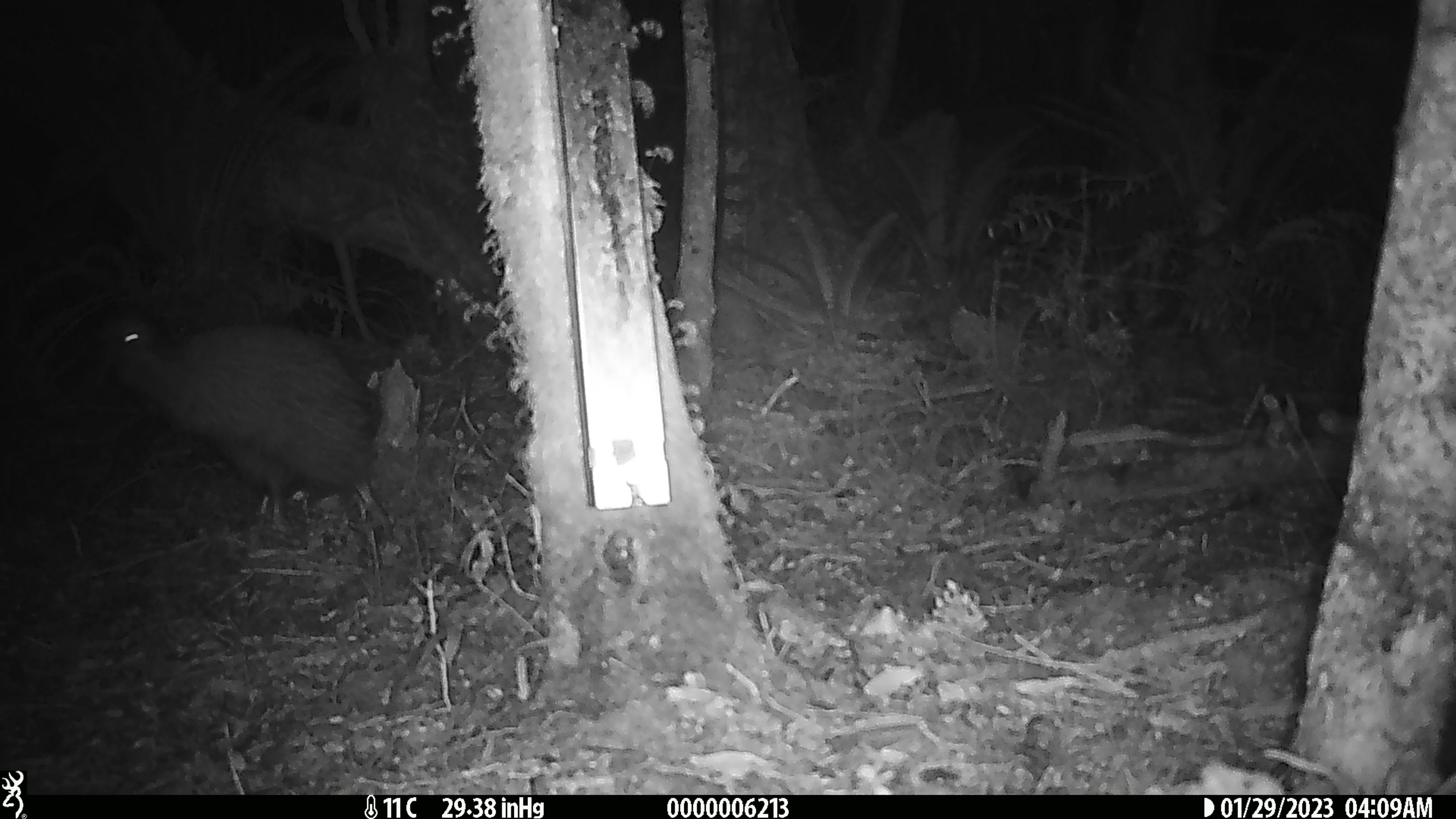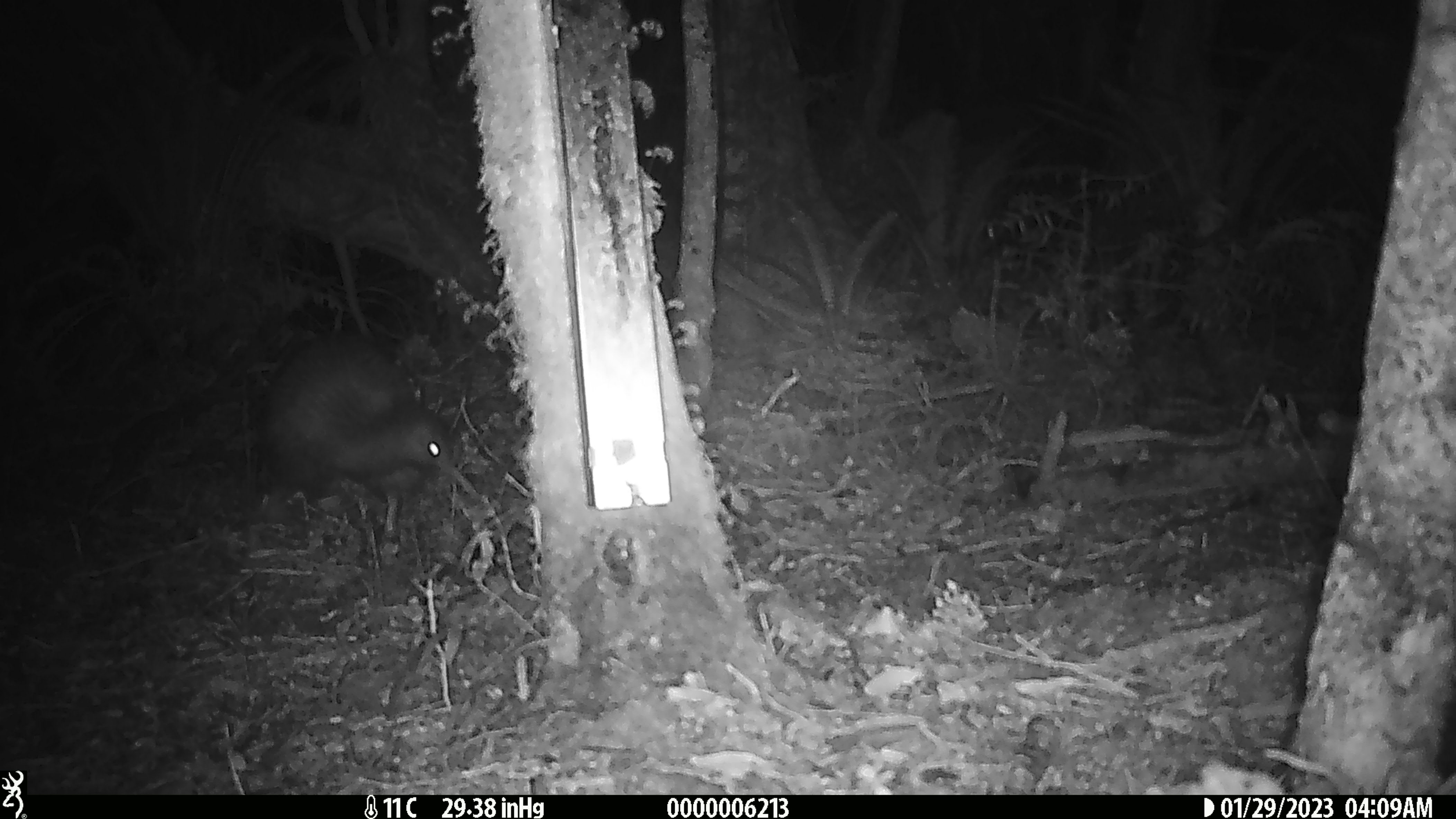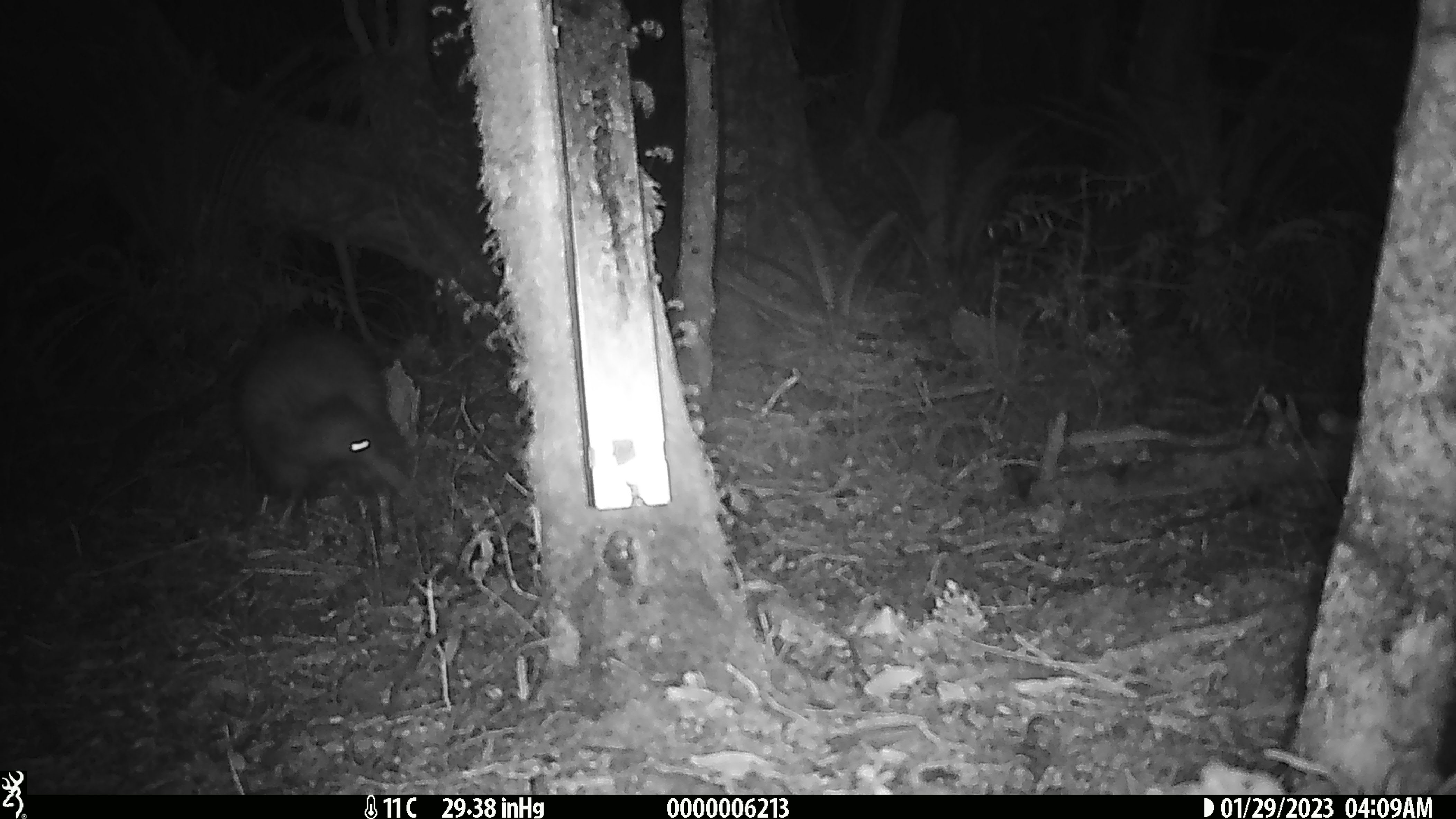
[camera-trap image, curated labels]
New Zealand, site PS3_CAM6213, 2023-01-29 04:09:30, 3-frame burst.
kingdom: Animalia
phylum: Chordata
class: Aves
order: Apterygiformes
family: Apterygidae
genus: Apteryx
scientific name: Apteryx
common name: kiwi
Kiwi (Apteryx).